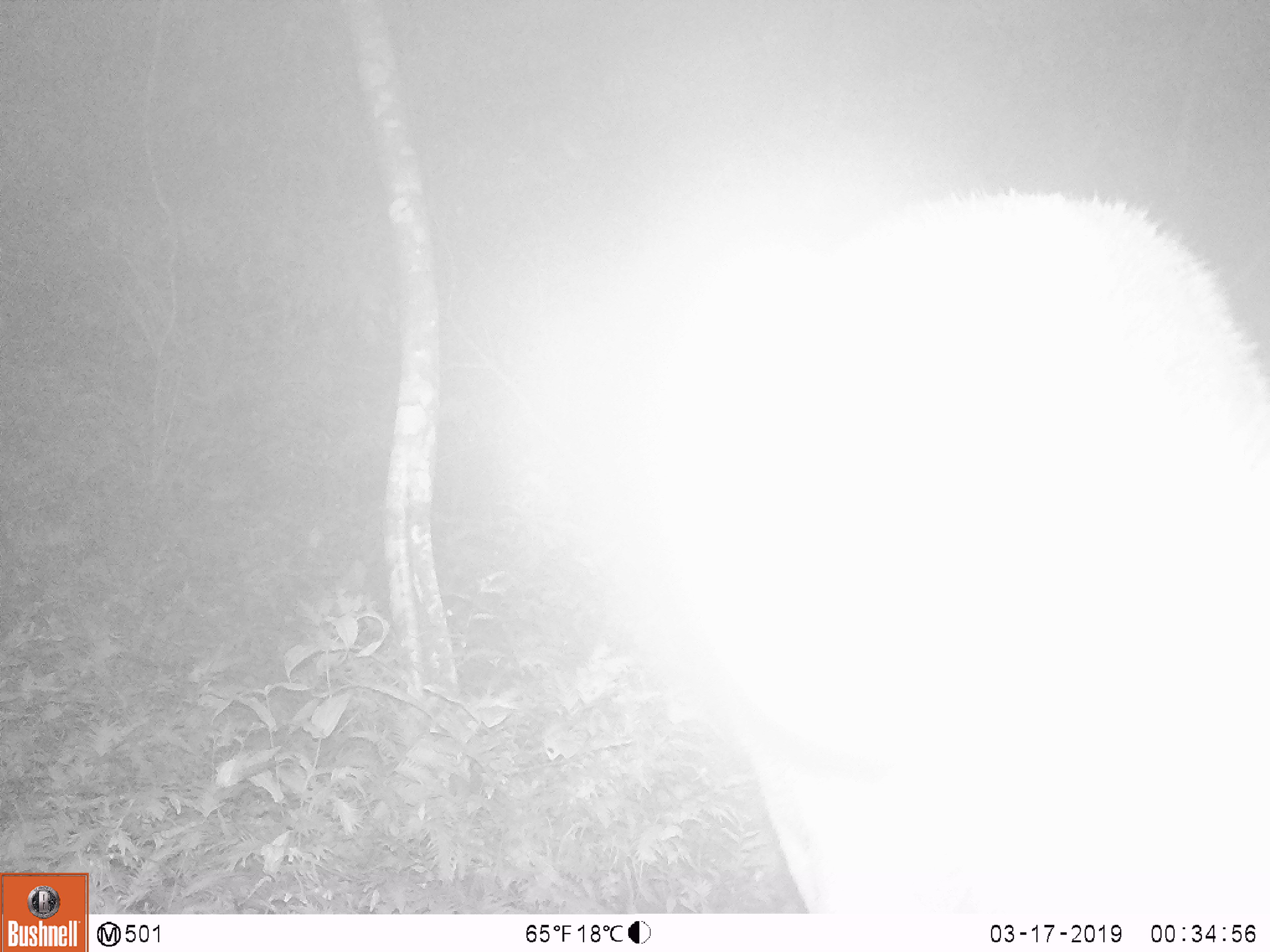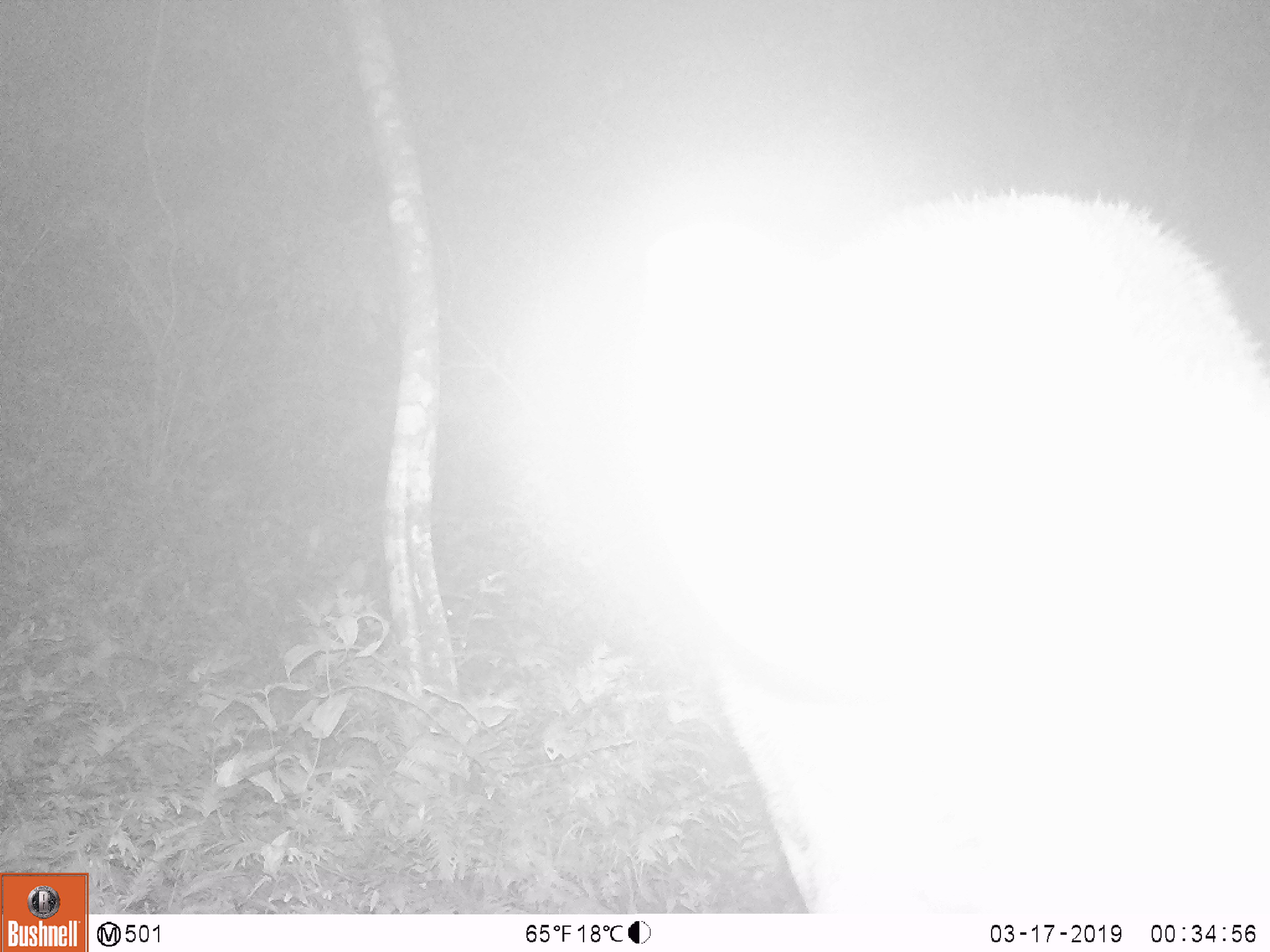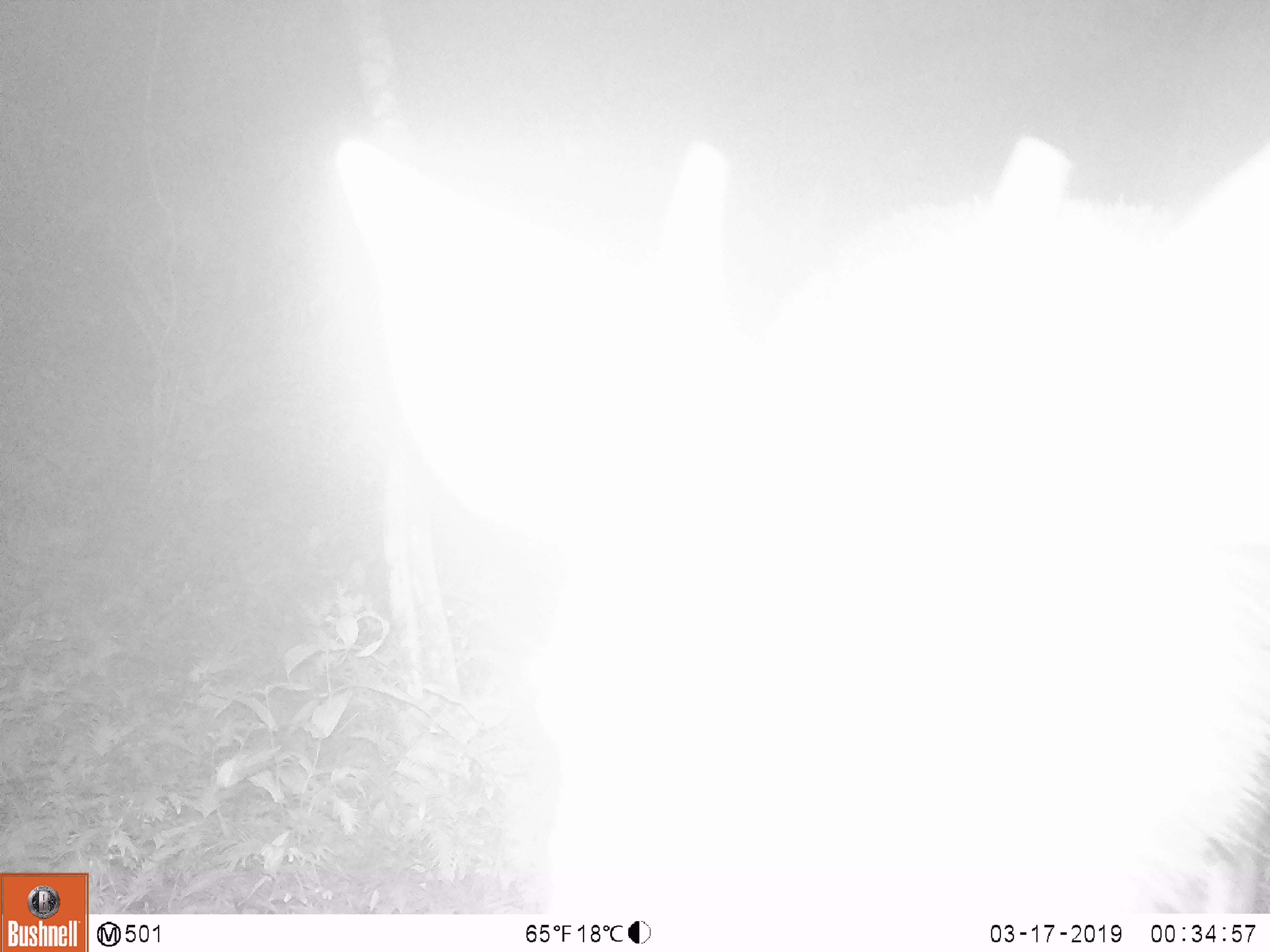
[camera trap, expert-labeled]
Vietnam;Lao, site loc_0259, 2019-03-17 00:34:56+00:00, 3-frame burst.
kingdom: Animalia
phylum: Chordata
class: Mammalia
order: Artiodactyla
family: Cervidae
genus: Rusa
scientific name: Rusa unicolor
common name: sambar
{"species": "sambar (Rusa unicolor)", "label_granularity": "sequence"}